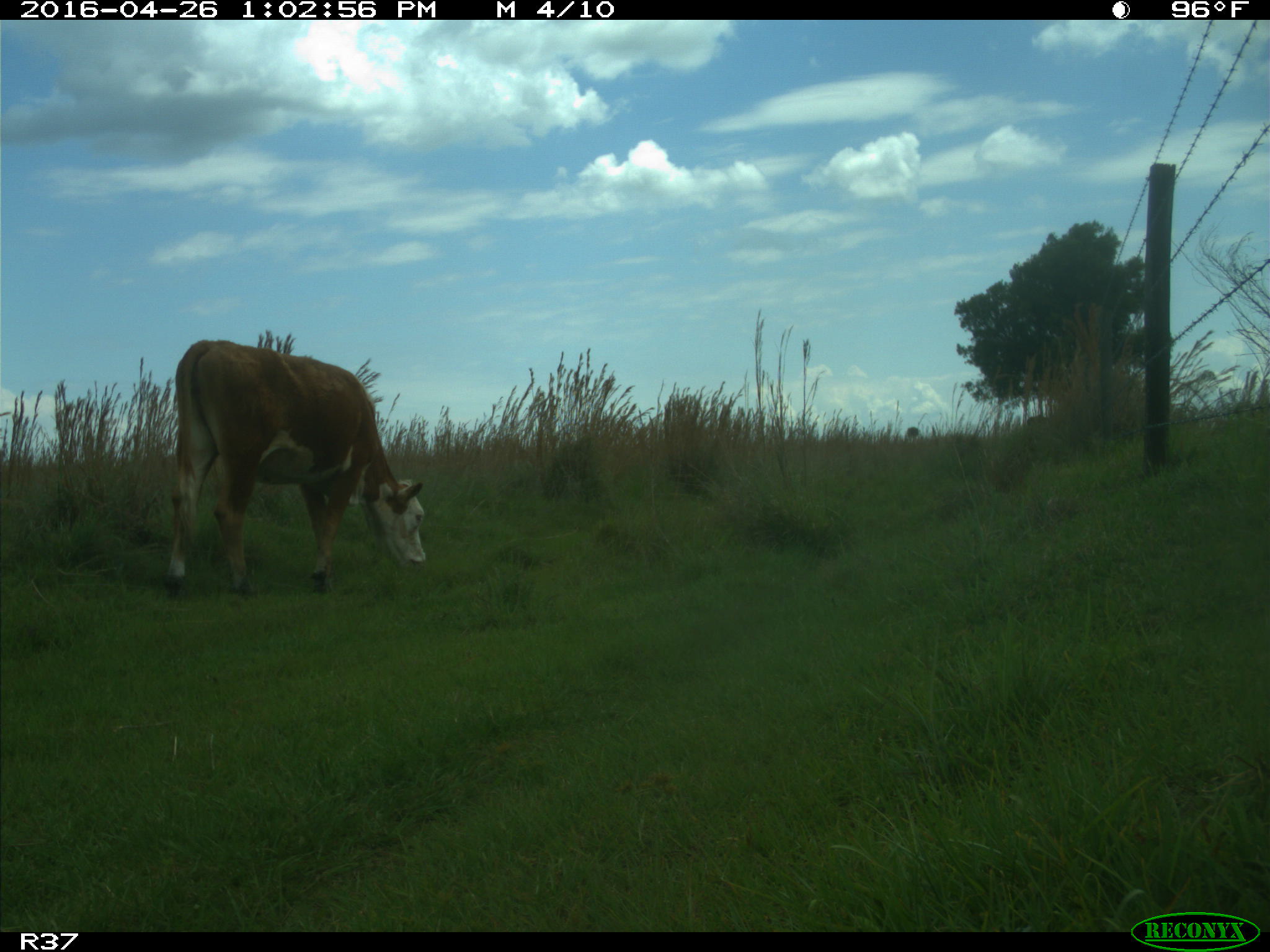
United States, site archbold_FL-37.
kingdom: Animalia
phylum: Chordata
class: Mammalia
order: Artiodactyla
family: Bovidae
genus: Bos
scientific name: Bos taurus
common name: domestic cow